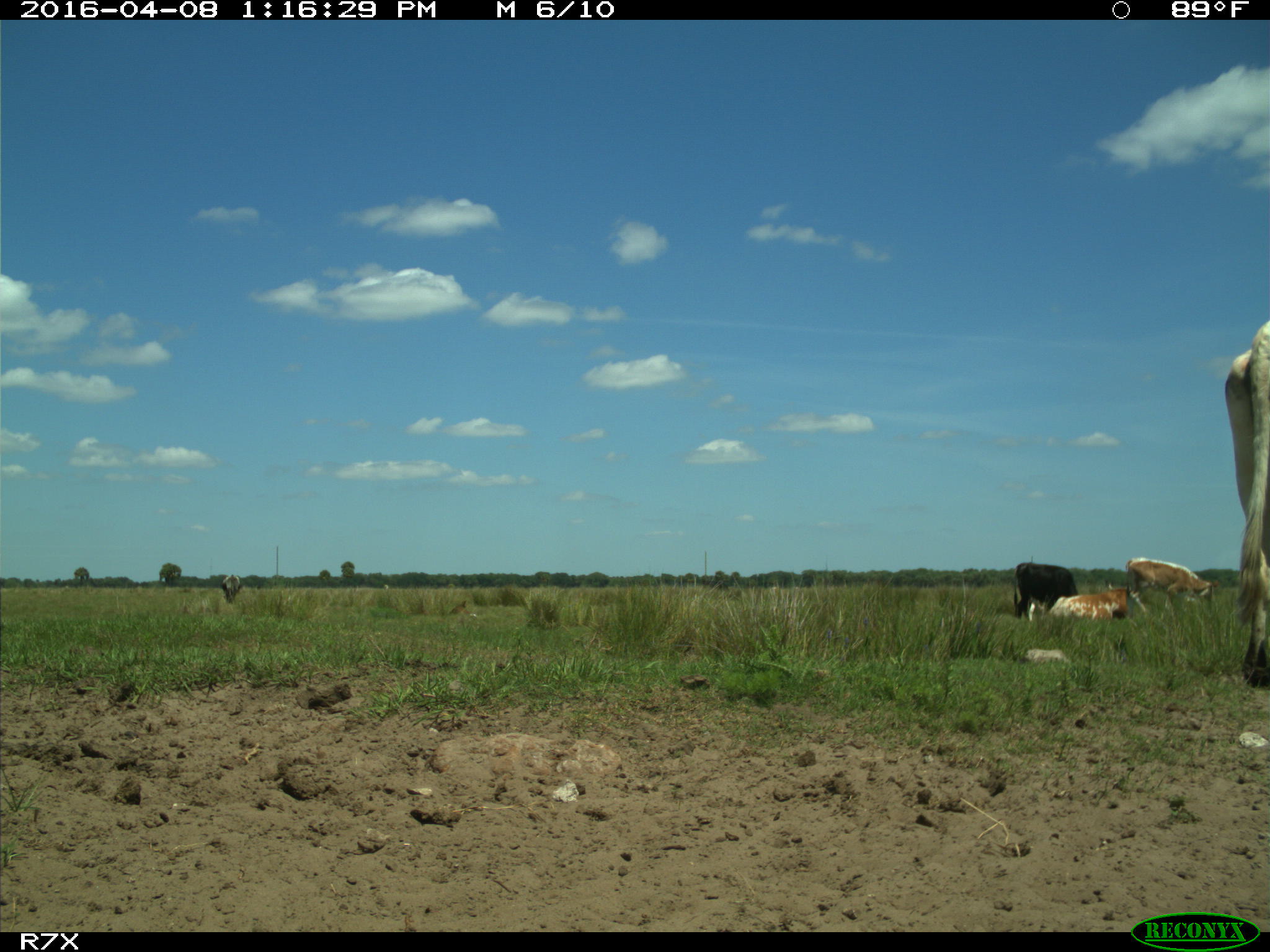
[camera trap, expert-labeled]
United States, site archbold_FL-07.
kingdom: Animalia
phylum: Chordata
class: Mammalia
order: Artiodactyla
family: Bovidae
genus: Bos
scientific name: Bos taurus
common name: domestic cow